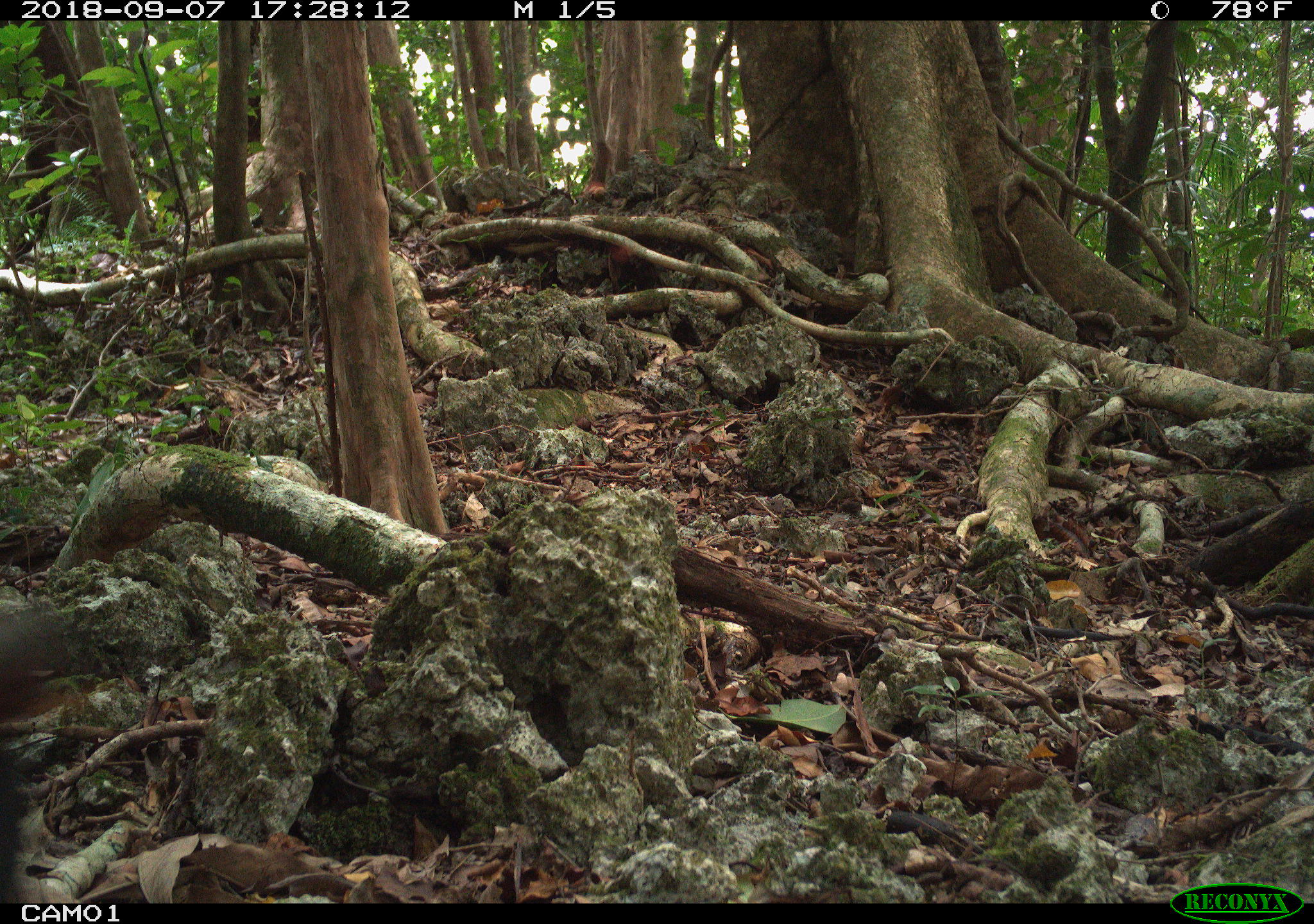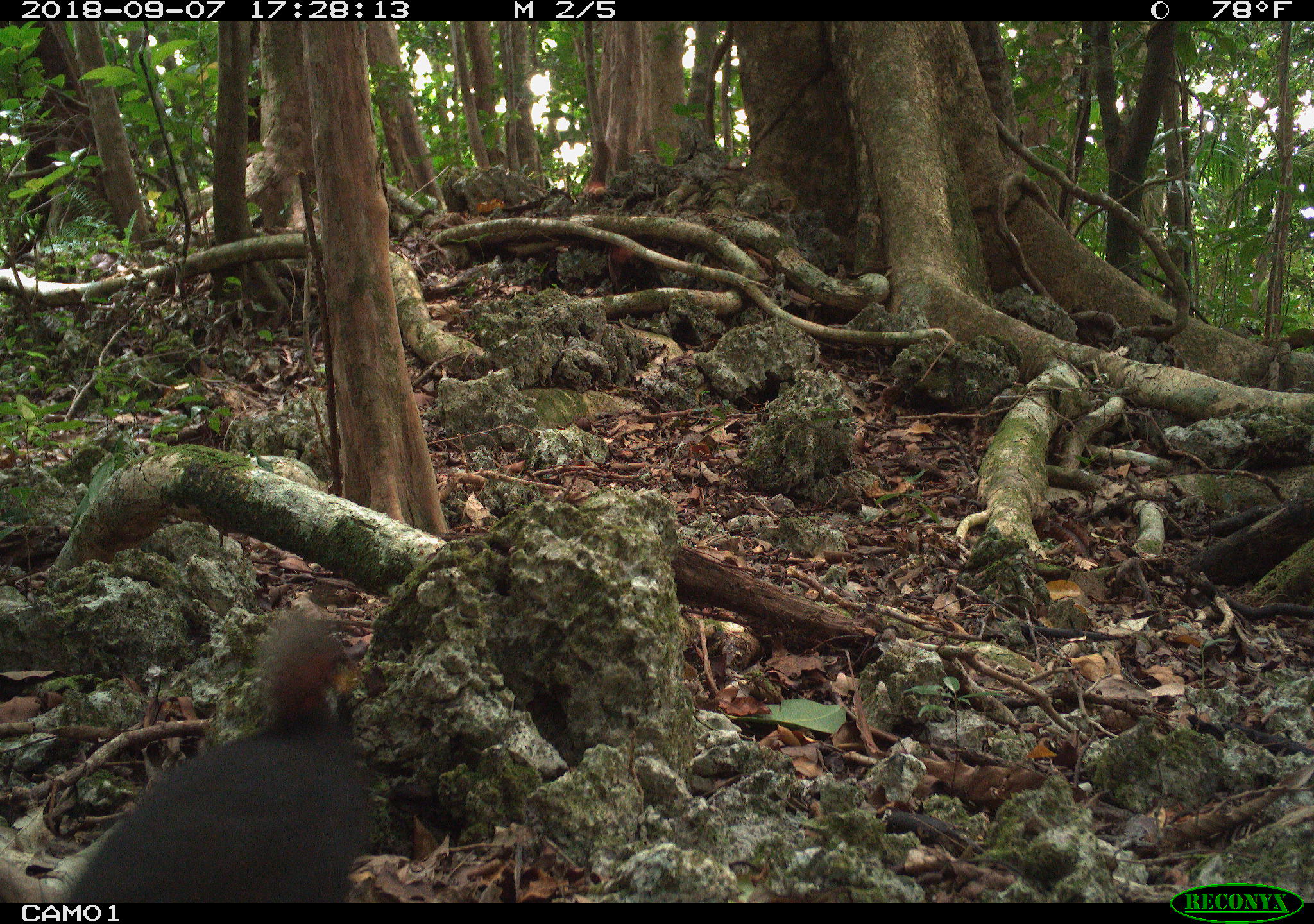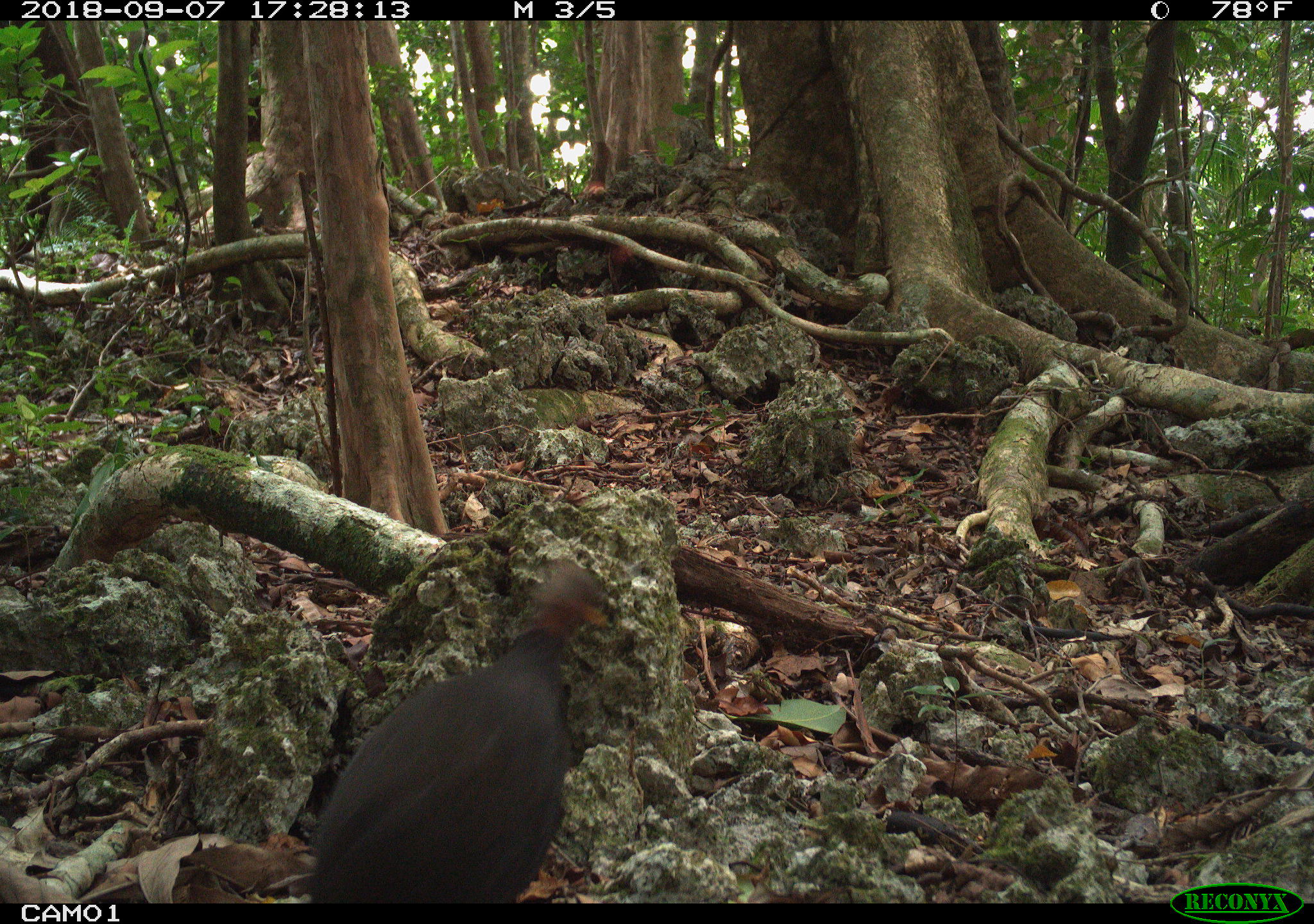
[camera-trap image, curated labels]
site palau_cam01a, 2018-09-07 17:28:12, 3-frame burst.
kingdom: Animalia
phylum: Chordata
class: Aves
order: Galliformes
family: Megapodiidae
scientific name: Megapodiidae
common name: megapode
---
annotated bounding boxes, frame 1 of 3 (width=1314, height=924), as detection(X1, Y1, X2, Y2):
unknown: detection(0, 602, 85, 898)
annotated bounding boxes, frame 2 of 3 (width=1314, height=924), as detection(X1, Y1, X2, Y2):
megapode: detection(4, 610, 374, 904)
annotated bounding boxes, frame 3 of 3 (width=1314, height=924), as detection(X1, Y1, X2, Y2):
megapode: detection(300, 554, 612, 902)